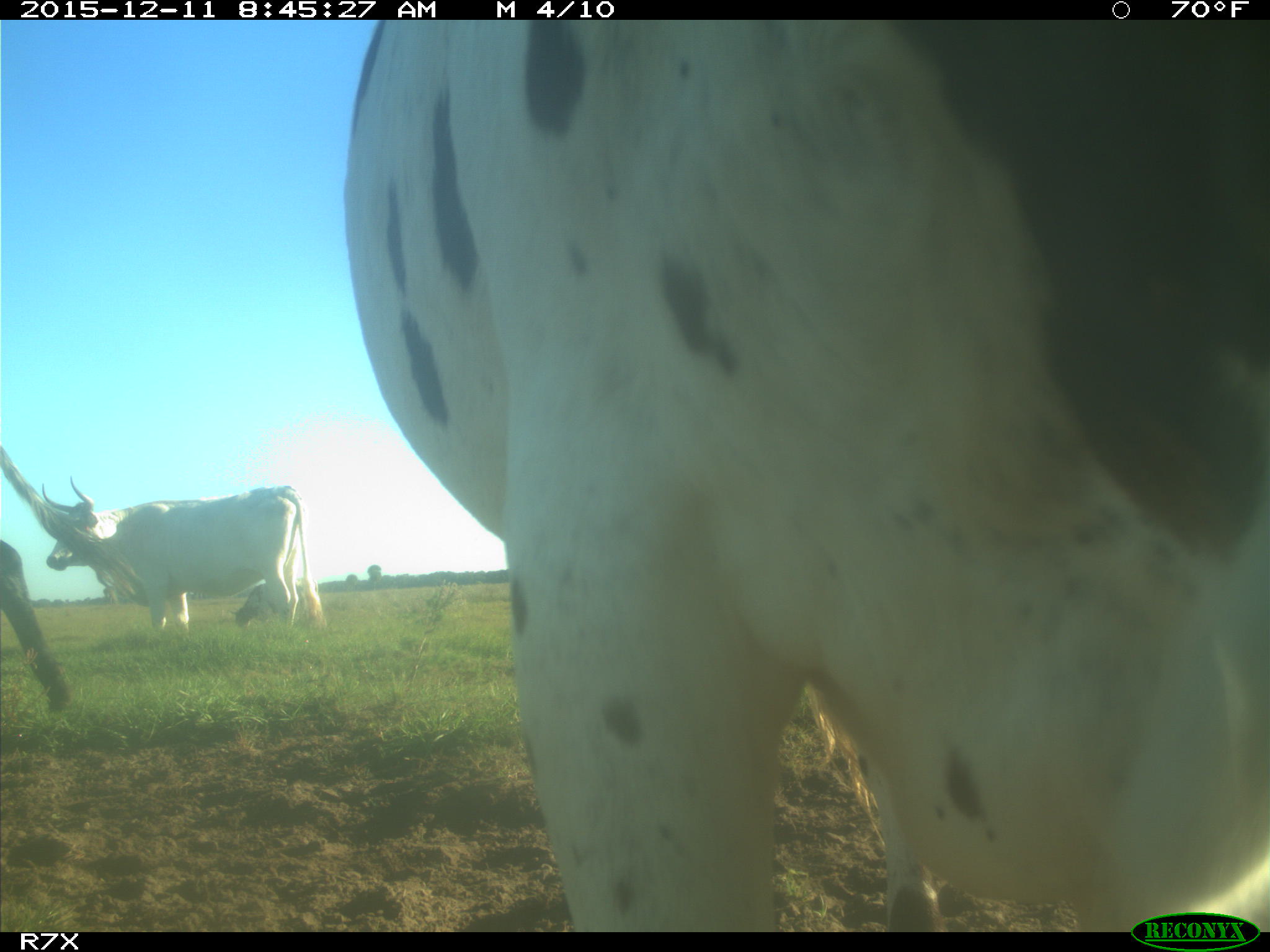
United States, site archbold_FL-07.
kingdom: Animalia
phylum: Chordata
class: Mammalia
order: Artiodactyla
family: Bovidae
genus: Bos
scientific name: Bos taurus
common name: domestic cow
Bos taurus (domestic cow).